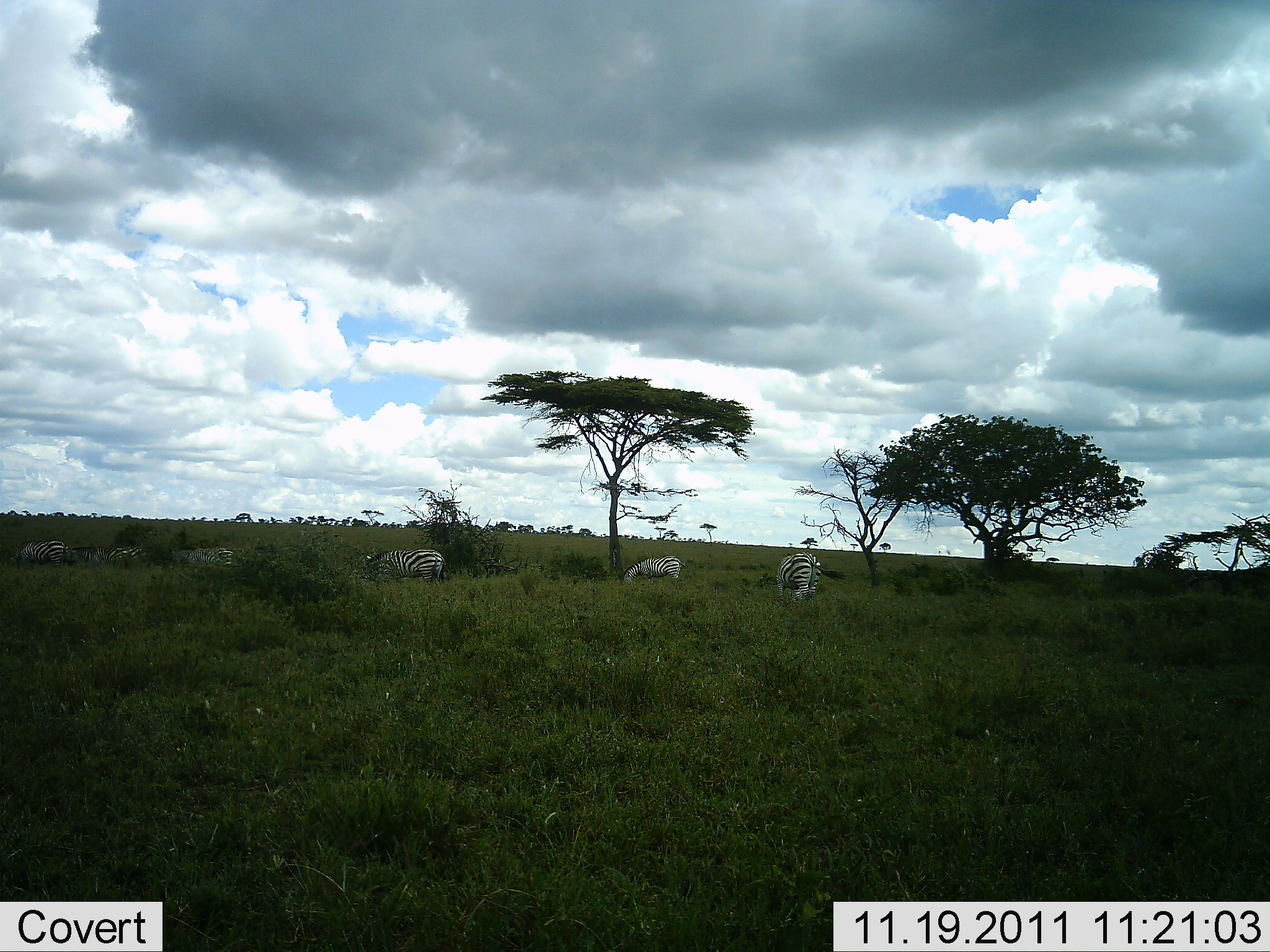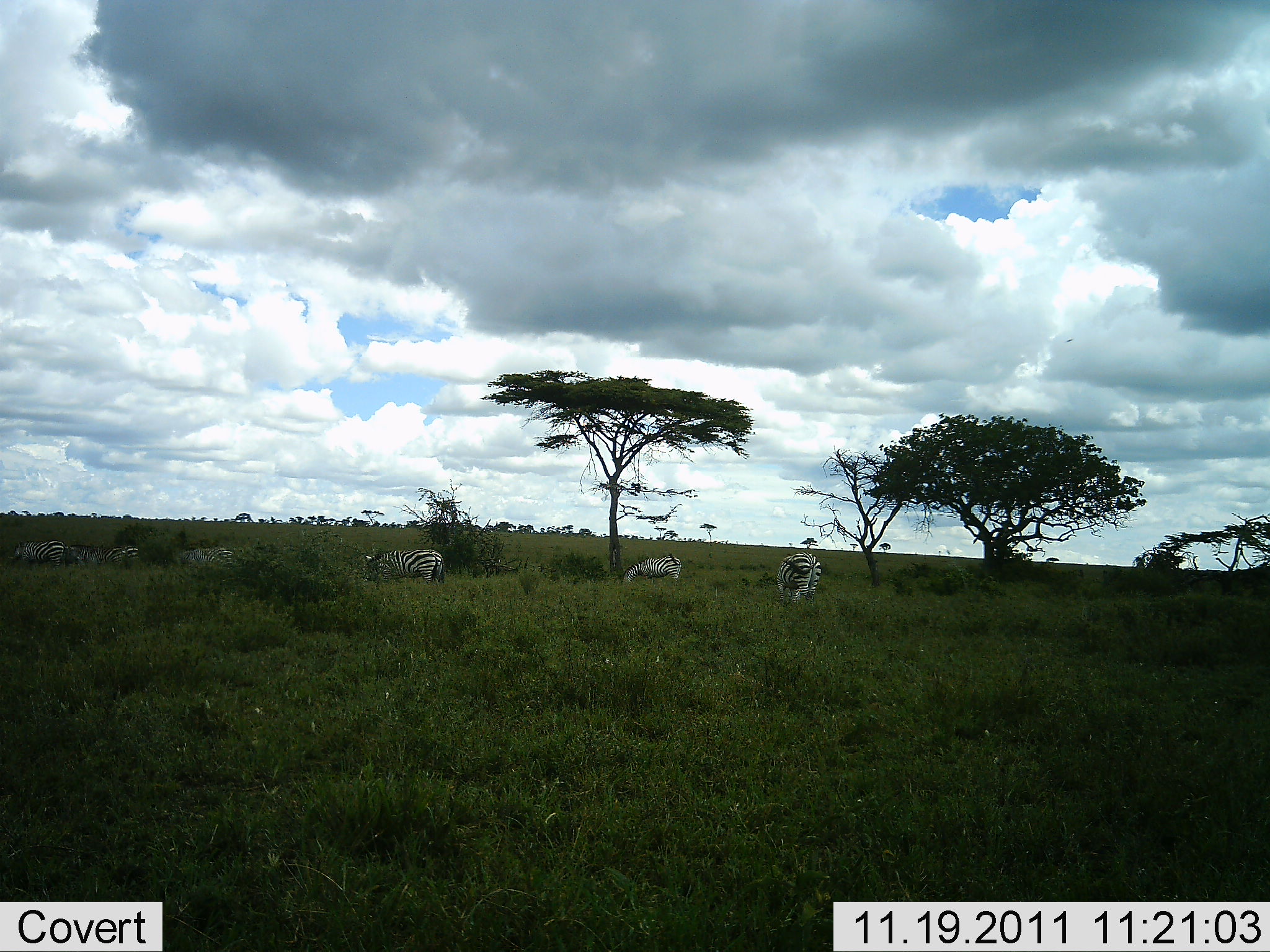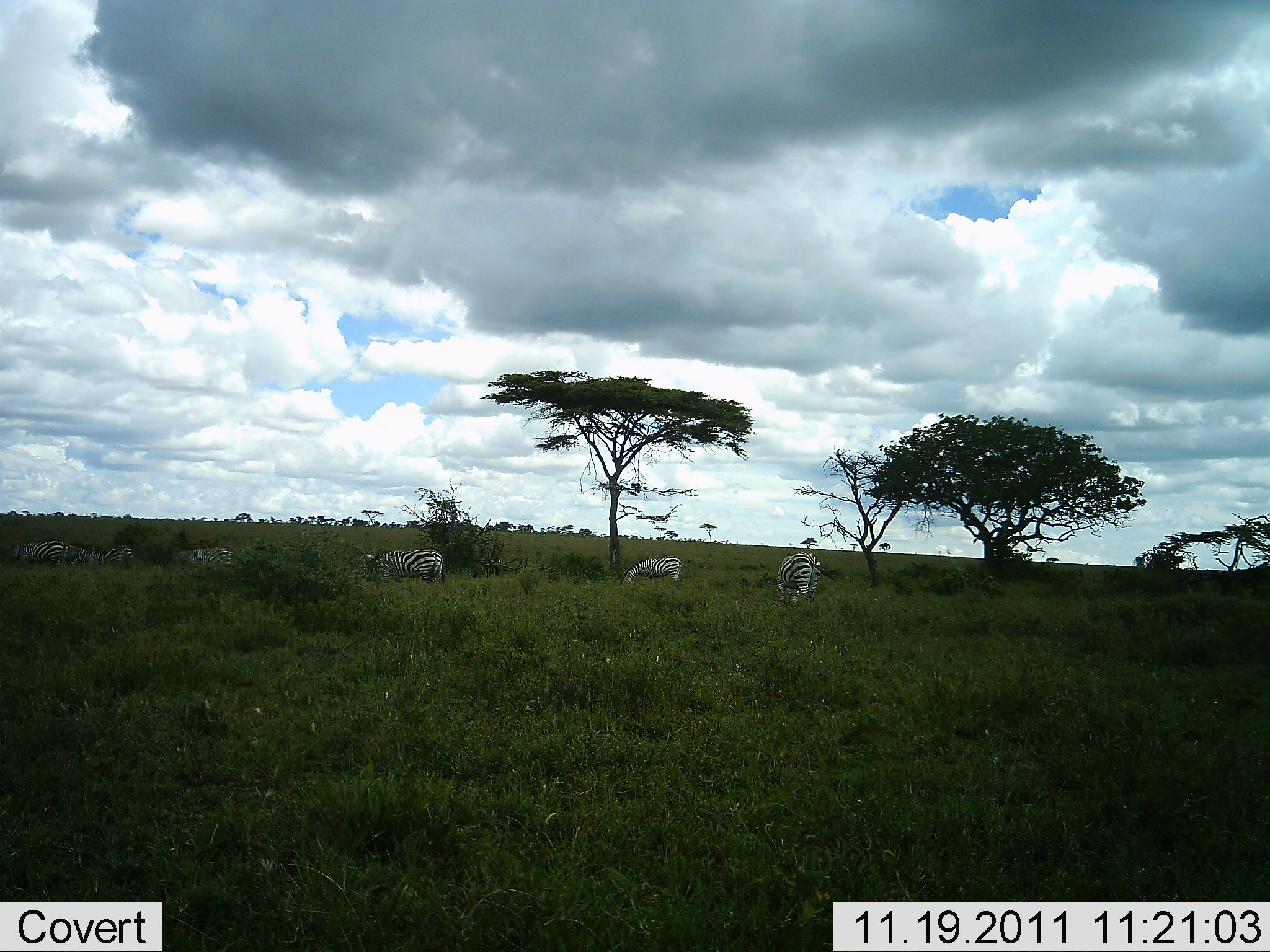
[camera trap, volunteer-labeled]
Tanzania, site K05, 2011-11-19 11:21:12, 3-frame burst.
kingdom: Animalia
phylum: Chordata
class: Mammalia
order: Perissodactyla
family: Equidae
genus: Equus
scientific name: Equus quagga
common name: plains zebra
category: zebra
Zebra (plains zebra) (Equus quagga), count 6. Behavior (volunteer vote fractions): standing 18%, resting 0%, moving 9%, interacting 0%. Young present (vote fraction): 0%. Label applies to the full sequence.